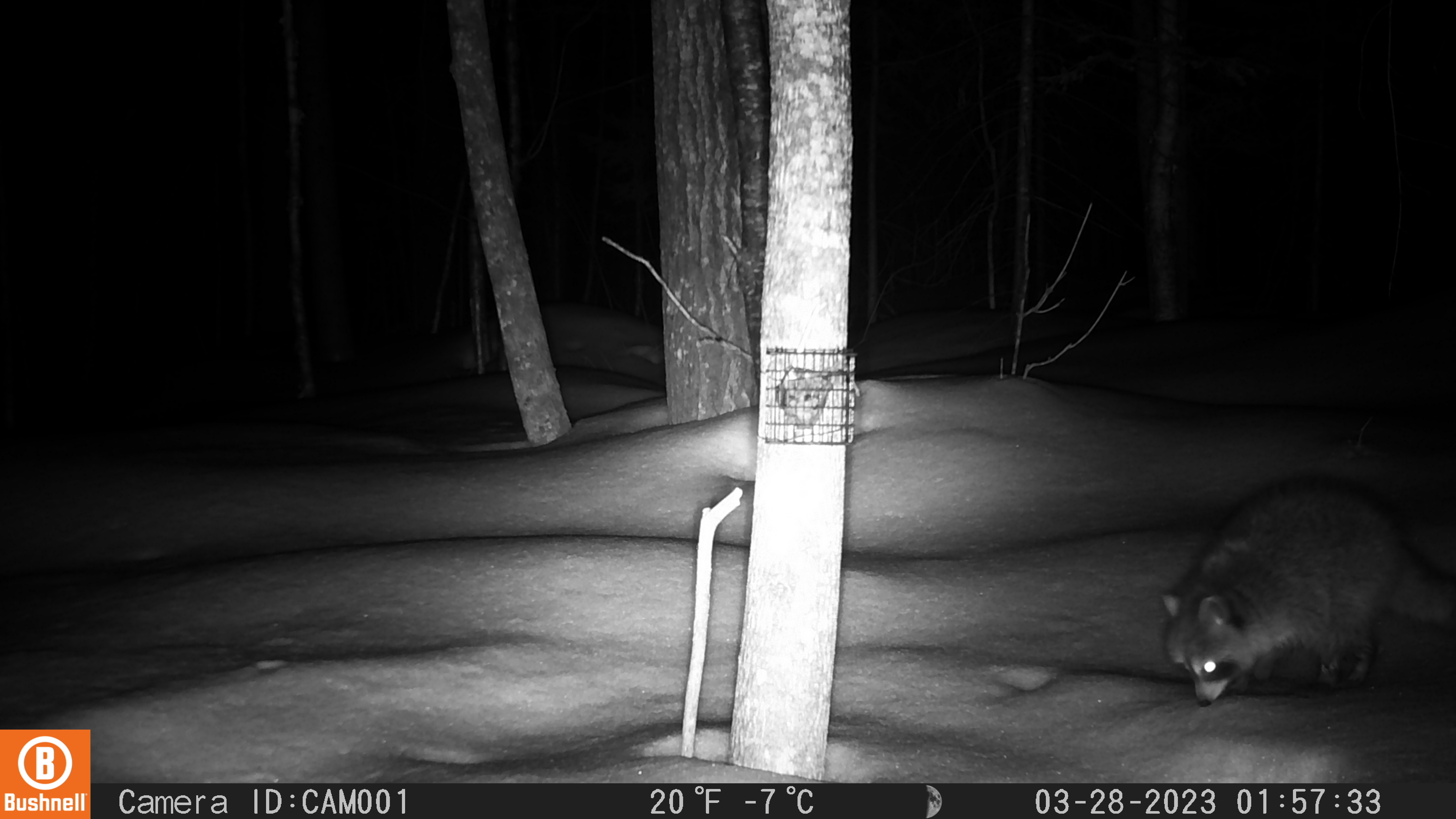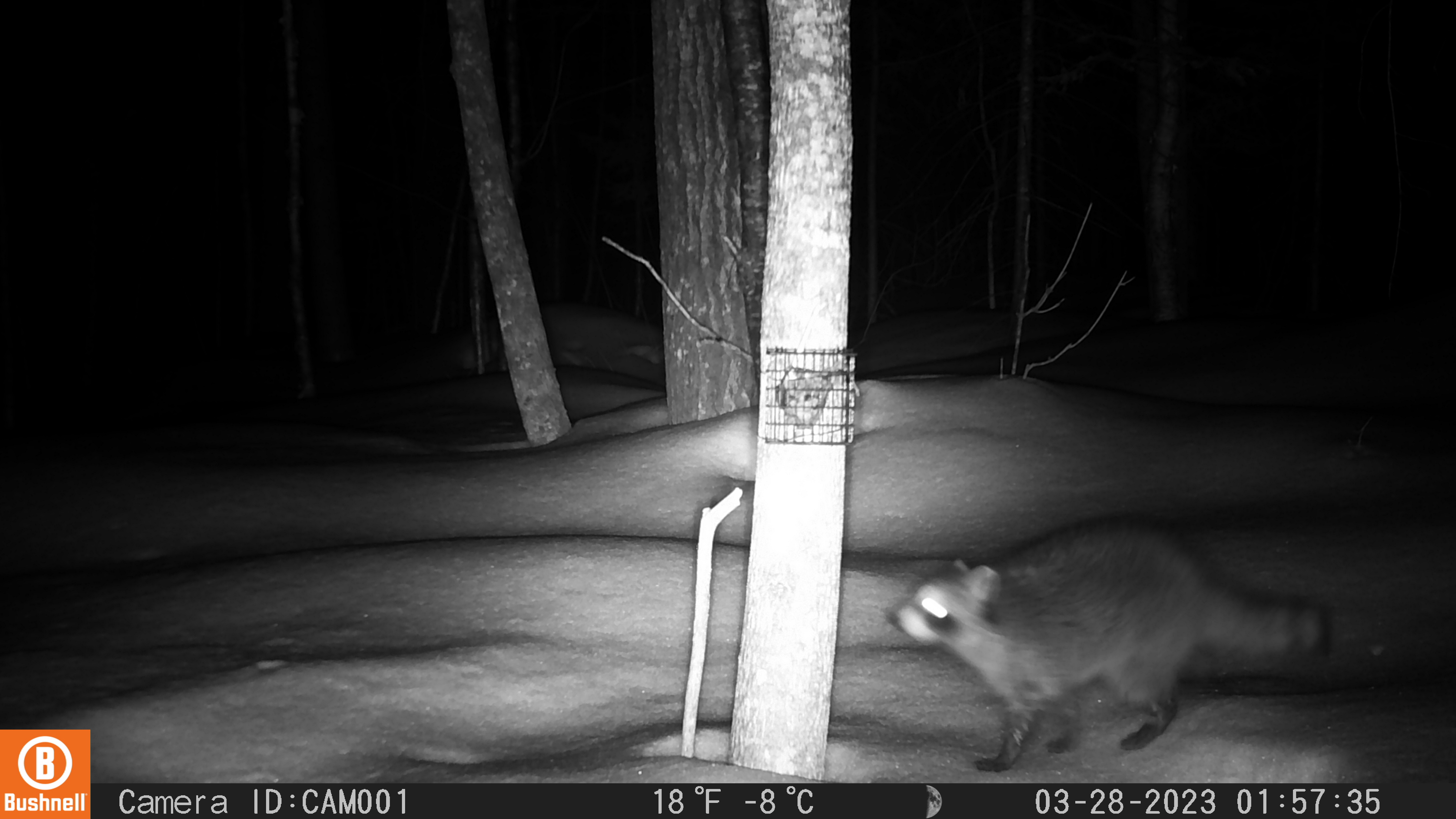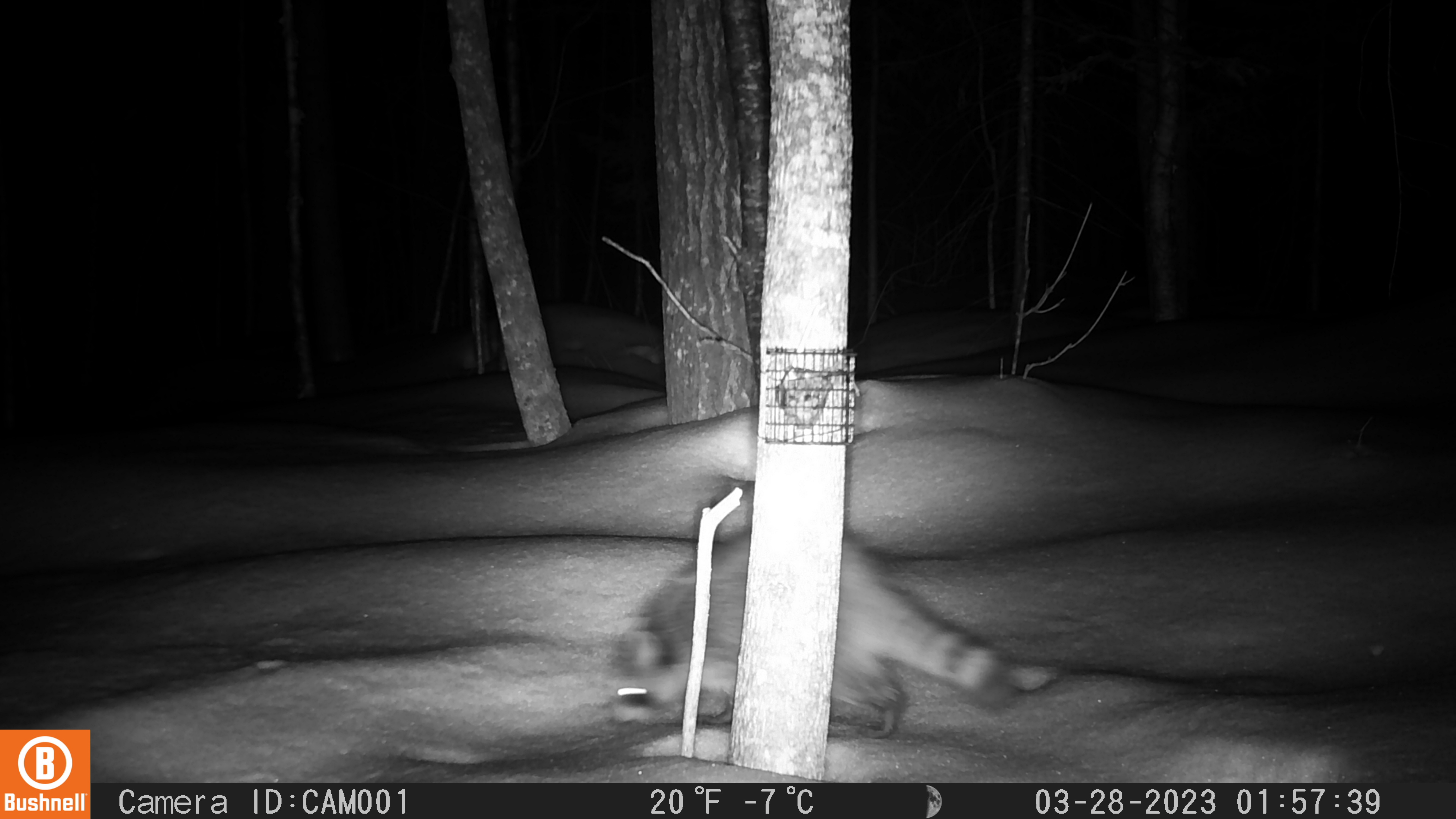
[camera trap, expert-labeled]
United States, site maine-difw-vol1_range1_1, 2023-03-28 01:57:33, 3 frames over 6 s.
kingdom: Animalia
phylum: Chordata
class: Mammalia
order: Carnivora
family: Procyonidae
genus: Procyon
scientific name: Procyon lotor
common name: raccoon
Raccoon (Procyon lotor).